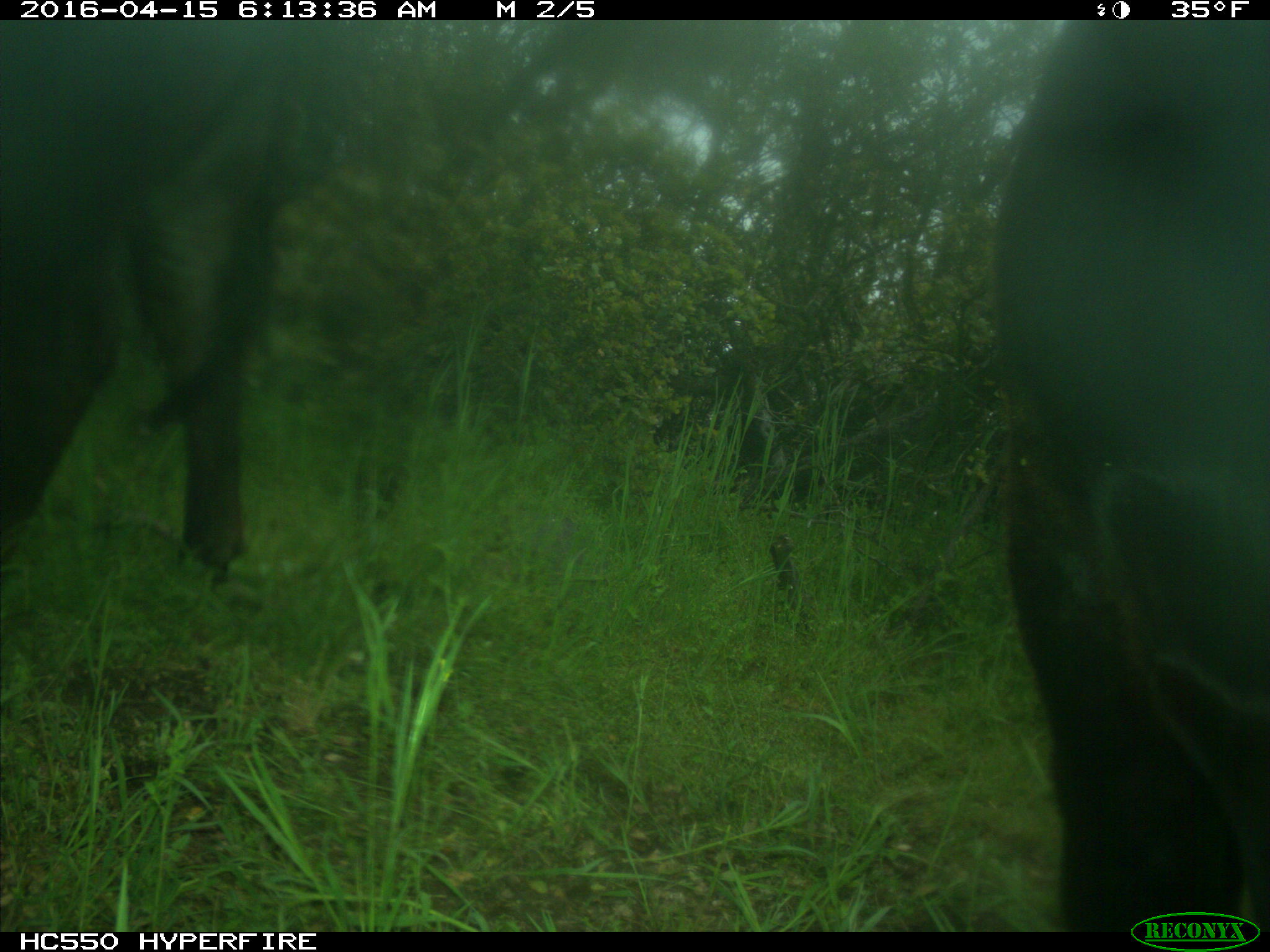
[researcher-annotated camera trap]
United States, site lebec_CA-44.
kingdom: Animalia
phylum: Chordata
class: Mammalia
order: Artiodactyla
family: Bovidae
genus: Bos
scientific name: Bos taurus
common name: domestic cow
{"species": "Bos taurus (domestic cow)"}